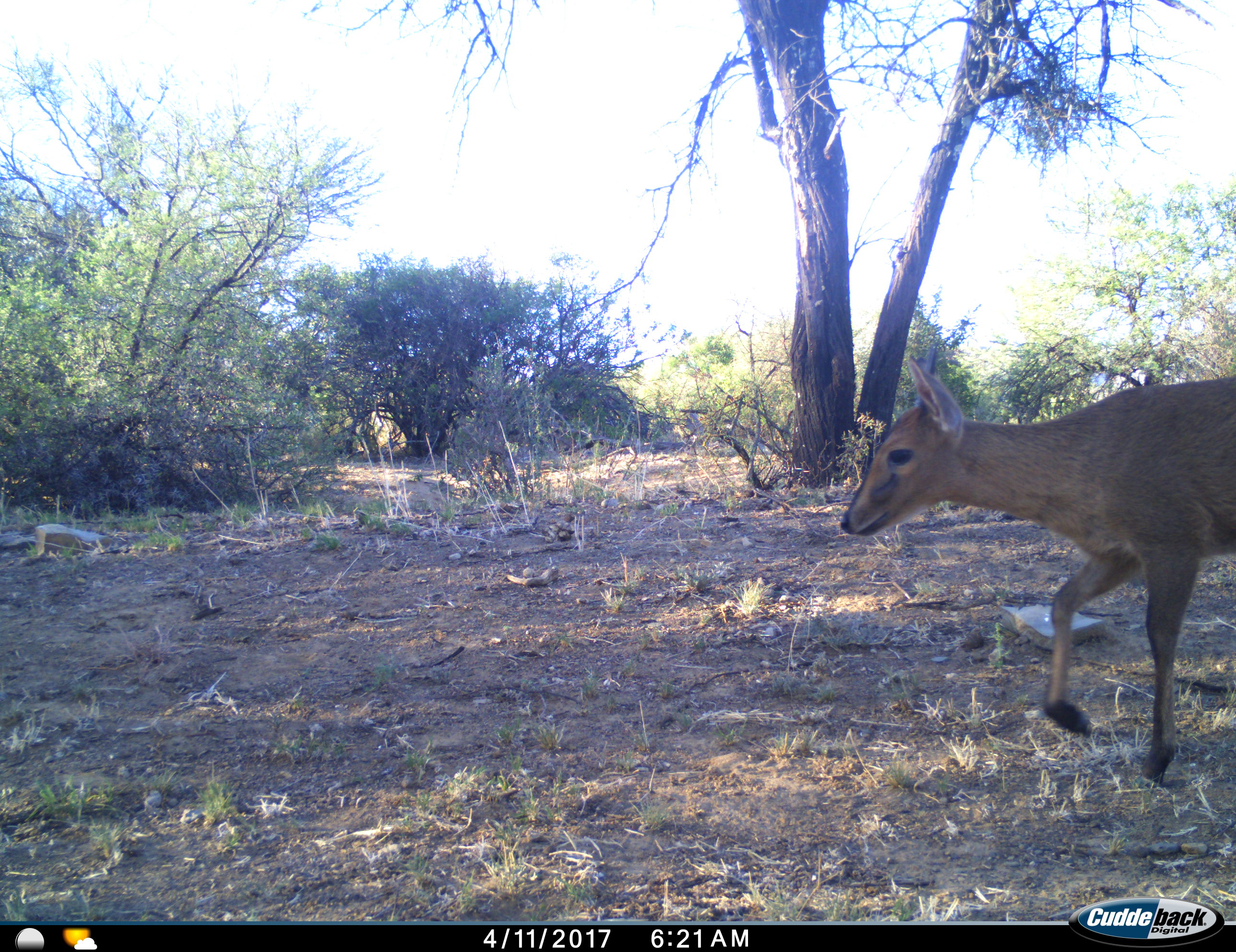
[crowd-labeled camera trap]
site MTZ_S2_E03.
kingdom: Animalia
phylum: Chordata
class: Mammalia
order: Artiodactyla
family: Bovidae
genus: Sylvicapra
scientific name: Sylvicapra grimmia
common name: common duiker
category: duikercommongrey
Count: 1.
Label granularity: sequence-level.